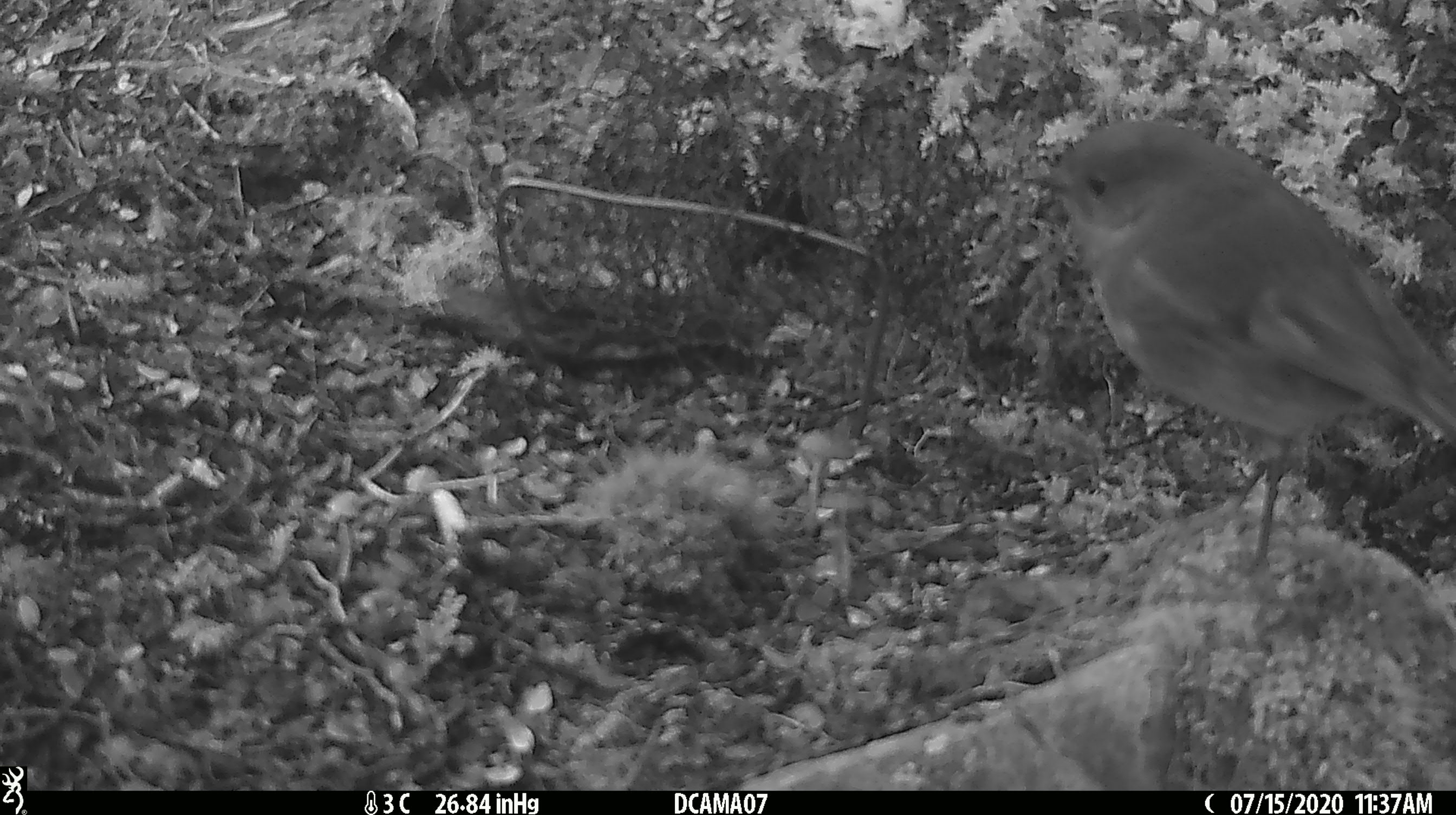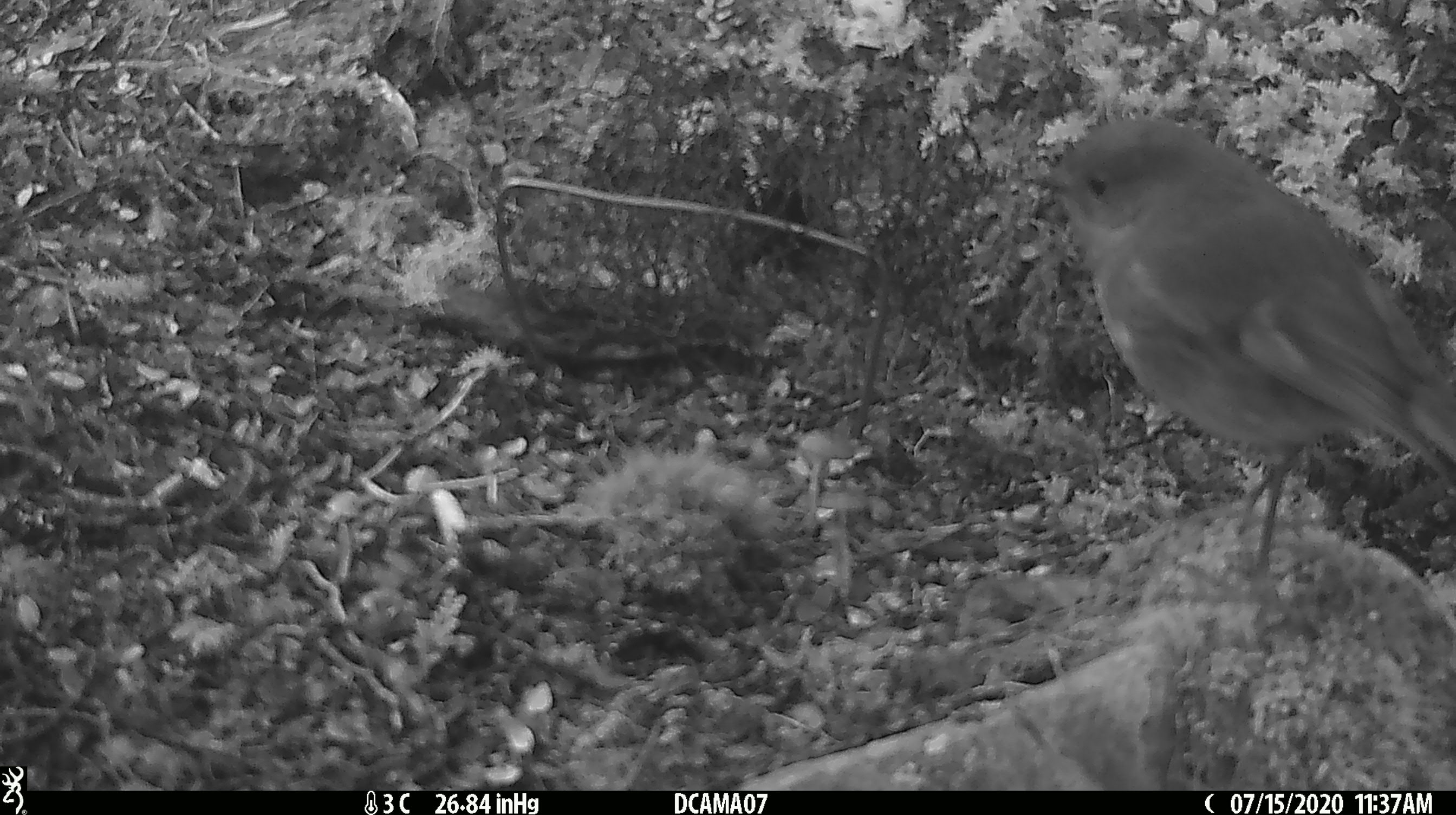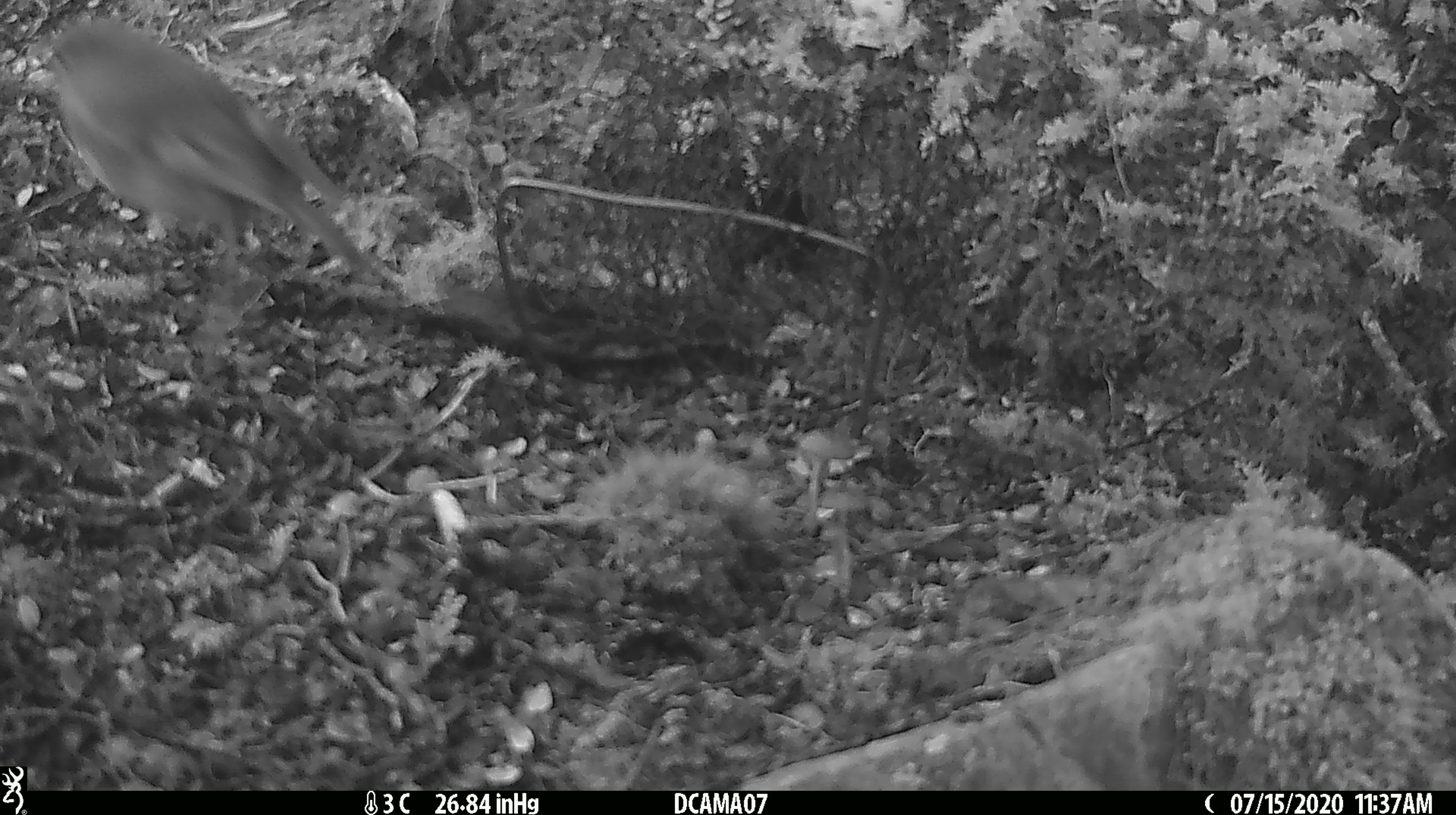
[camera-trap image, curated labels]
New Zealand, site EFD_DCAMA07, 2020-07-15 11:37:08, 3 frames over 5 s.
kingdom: Animalia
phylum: Chordata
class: Aves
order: Passeriformes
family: Petroicidae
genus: Petroica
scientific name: Petroica australis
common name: new zealand robin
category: robin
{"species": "robin (new zealand robin) (Petroica australis)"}